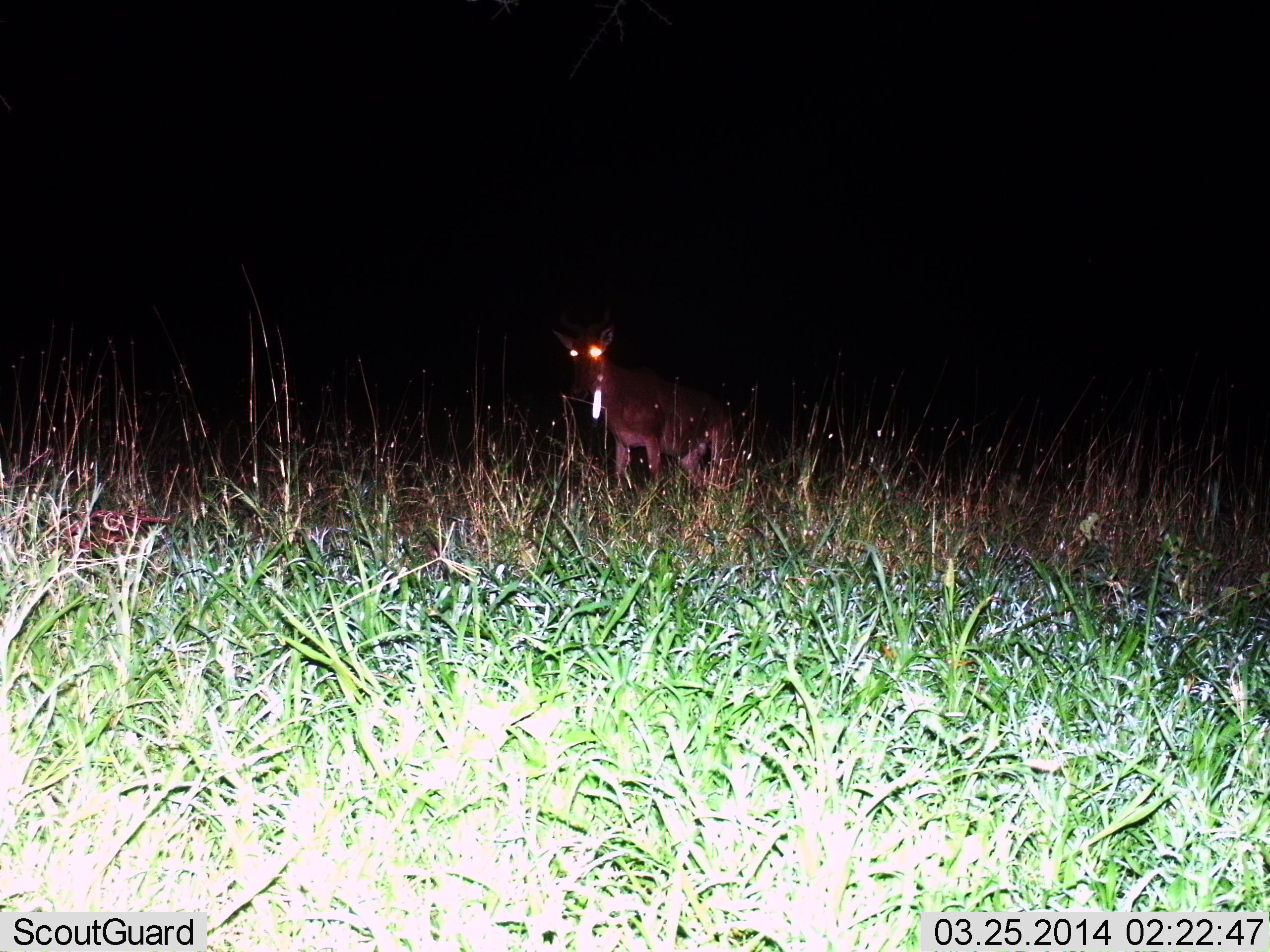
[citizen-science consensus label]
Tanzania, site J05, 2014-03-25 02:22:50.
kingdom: Animalia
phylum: Chordata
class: Mammalia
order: Artiodactyla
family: Bovidae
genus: Alcelaphus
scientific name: Alcelaphus buselaphus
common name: hartebeest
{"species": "hartebeest (Alcelaphus buselaphus)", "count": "1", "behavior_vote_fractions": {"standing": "89%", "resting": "0%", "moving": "11%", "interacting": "0%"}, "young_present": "0%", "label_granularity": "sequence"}